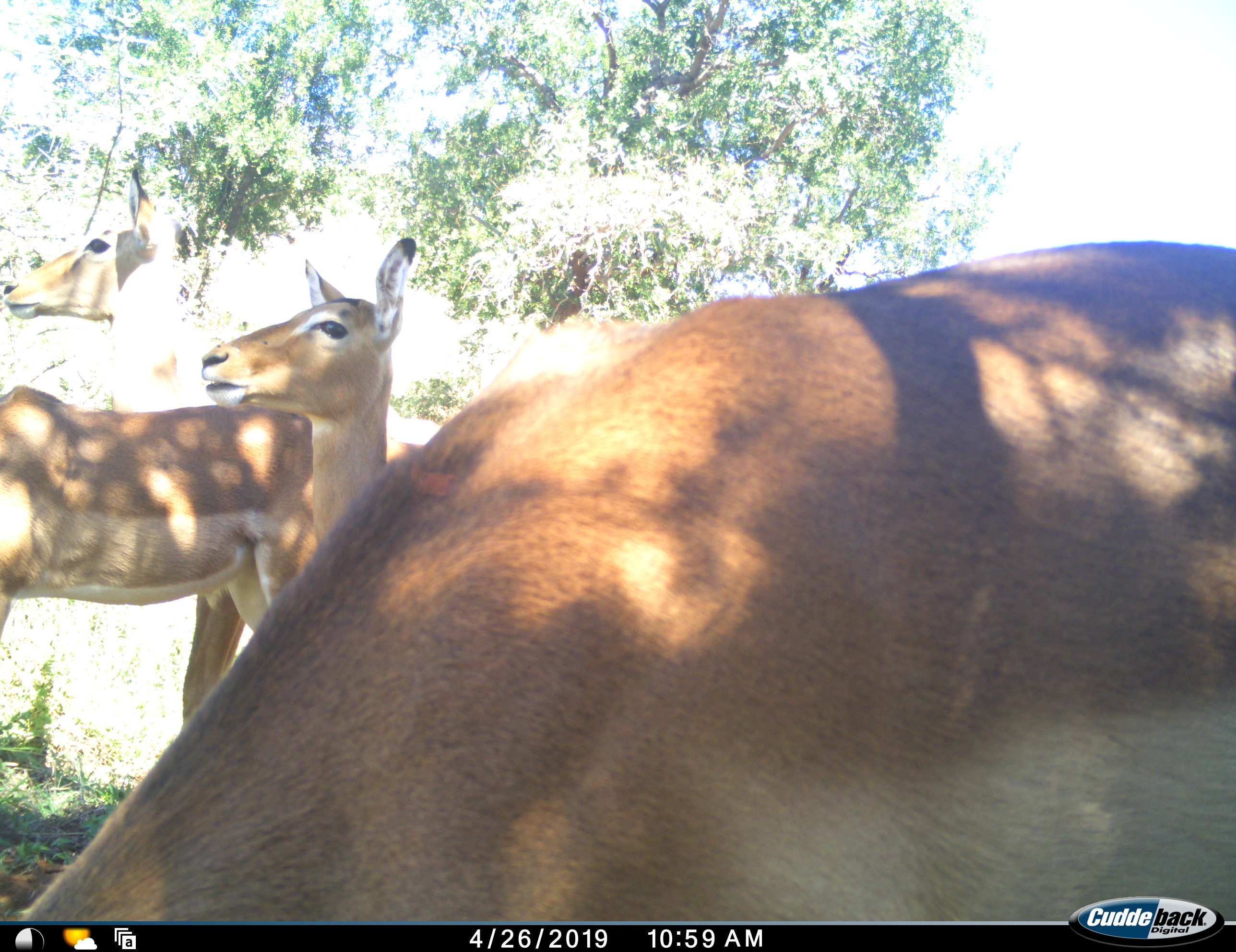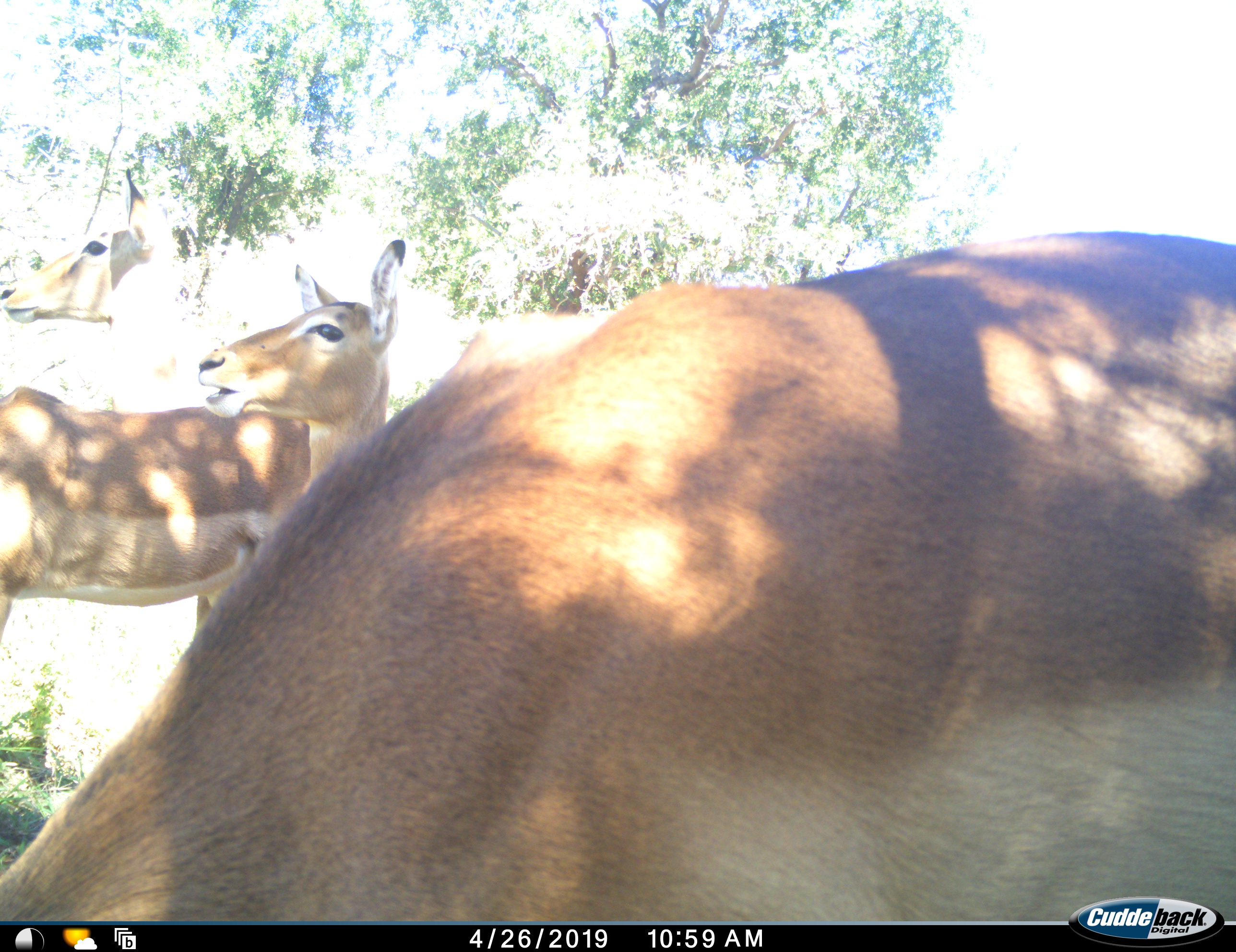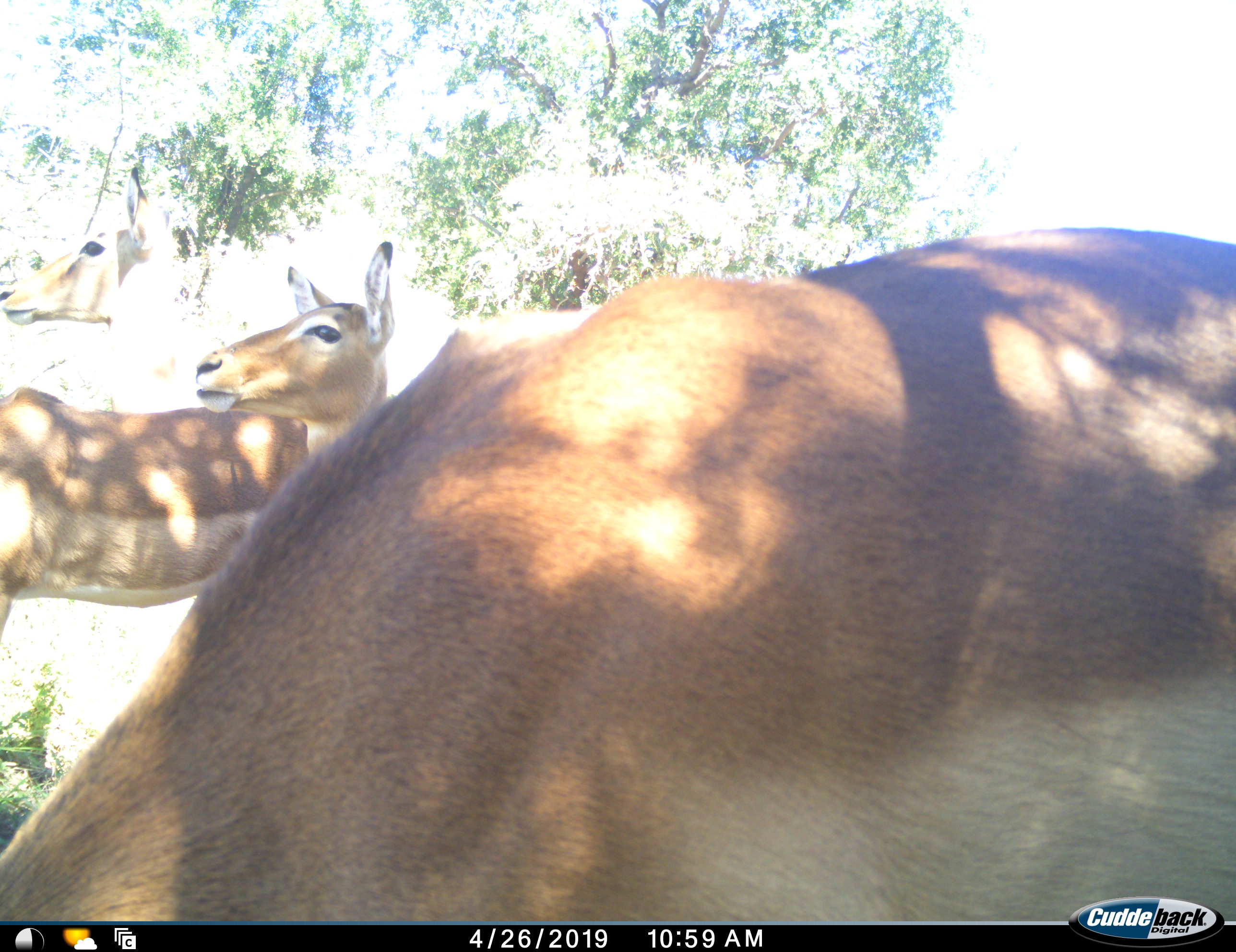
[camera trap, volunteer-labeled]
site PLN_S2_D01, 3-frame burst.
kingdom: Animalia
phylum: Chordata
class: Mammalia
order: Artiodactyla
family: Bovidae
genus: Aepyceros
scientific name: Aepyceros melampus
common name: impala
Impala (Aepyceros melampus), count 4. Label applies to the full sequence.